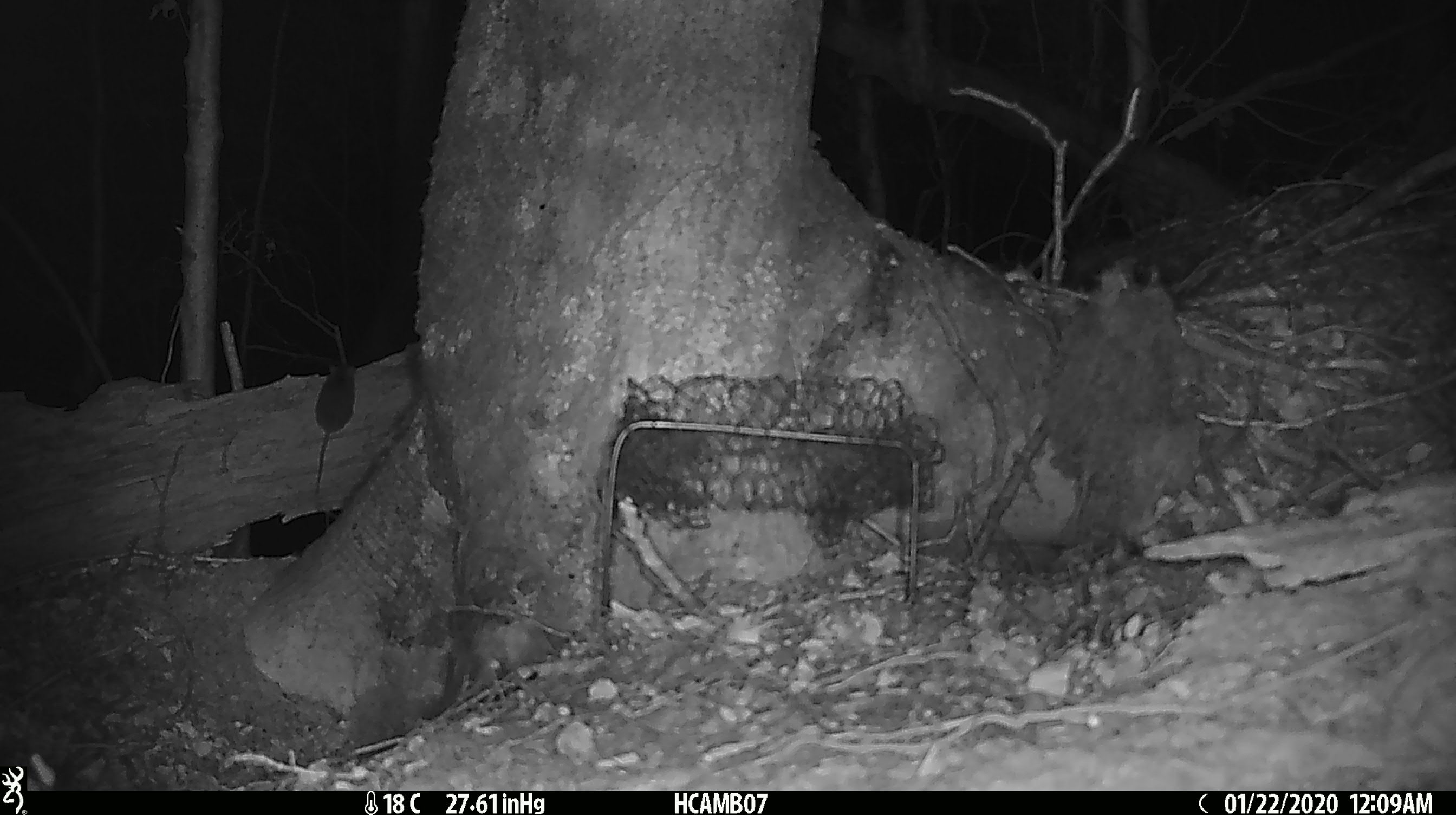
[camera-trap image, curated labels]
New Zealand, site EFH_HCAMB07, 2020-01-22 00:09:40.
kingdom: Animalia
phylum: Chordata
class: Mammalia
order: Rodentia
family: Muridae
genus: Mus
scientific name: Mus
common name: mouse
Mouse (Mus).